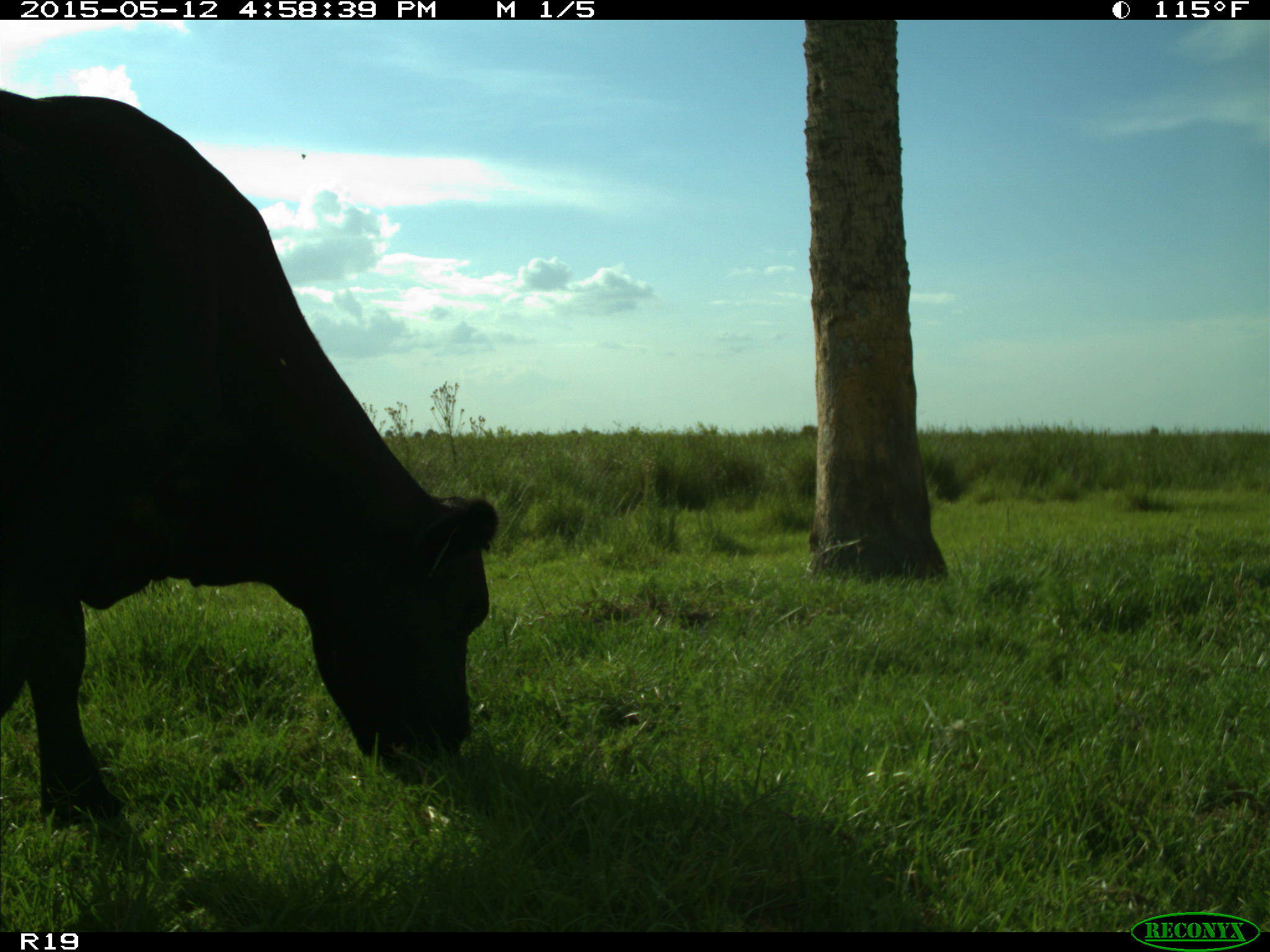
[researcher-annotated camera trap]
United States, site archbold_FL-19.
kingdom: Animalia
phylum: Chordata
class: Mammalia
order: Artiodactyla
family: Bovidae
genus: Bos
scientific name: Bos taurus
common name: domestic cow